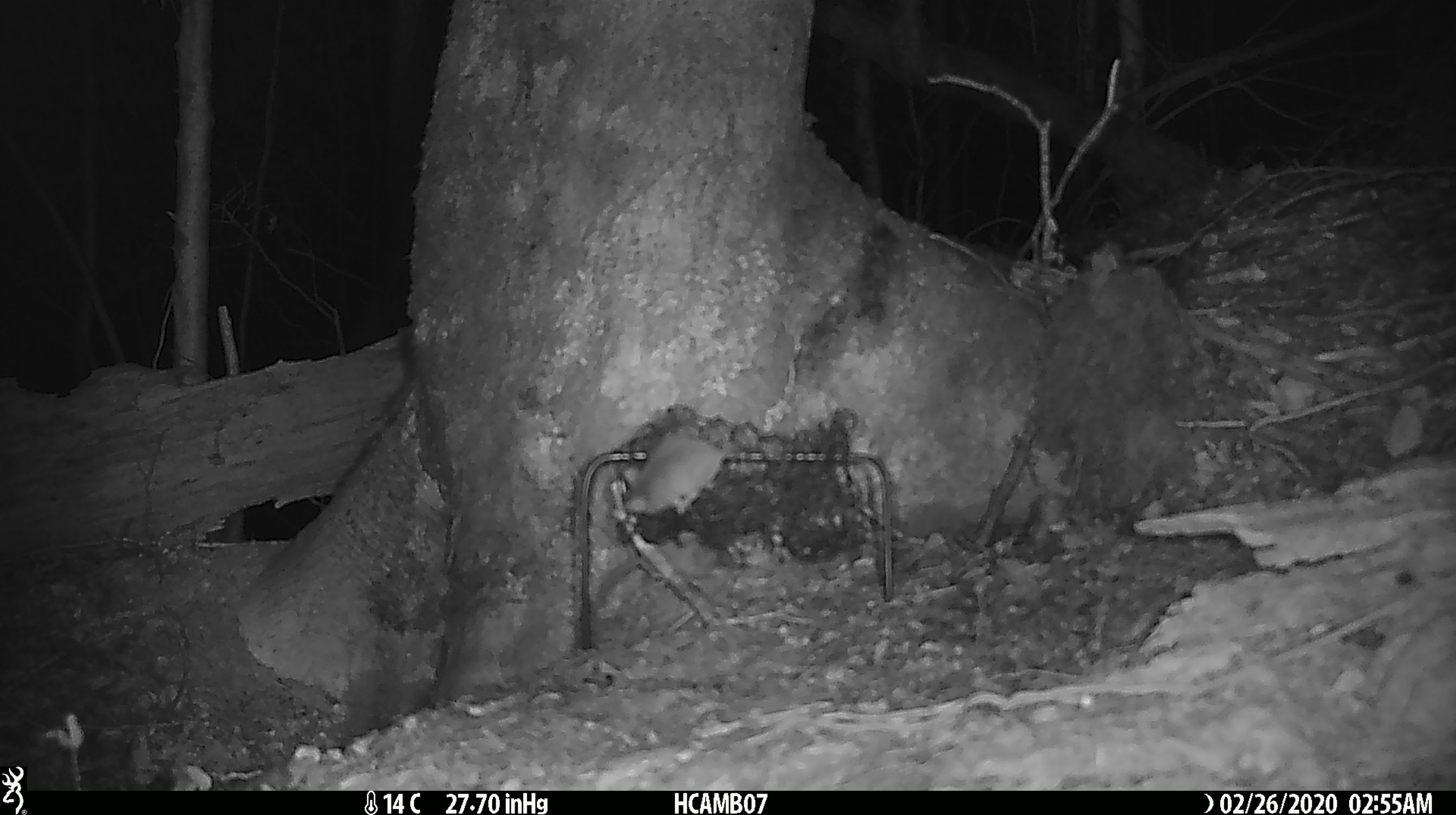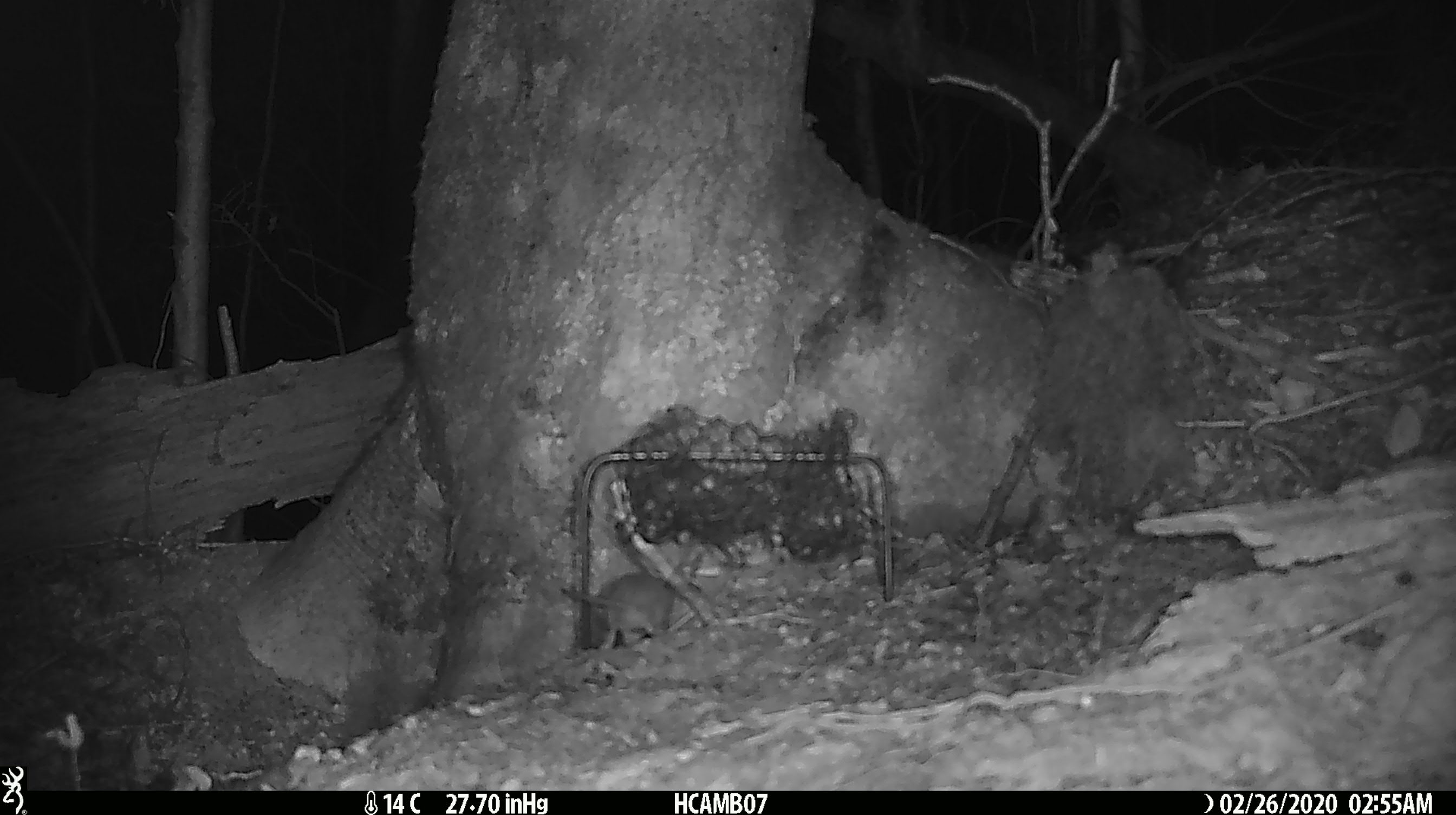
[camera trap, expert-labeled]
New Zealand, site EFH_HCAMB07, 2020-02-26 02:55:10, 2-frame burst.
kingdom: Animalia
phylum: Chordata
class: Mammalia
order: Rodentia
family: Muridae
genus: Mus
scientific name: Mus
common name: mouse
Mouse (Mus).